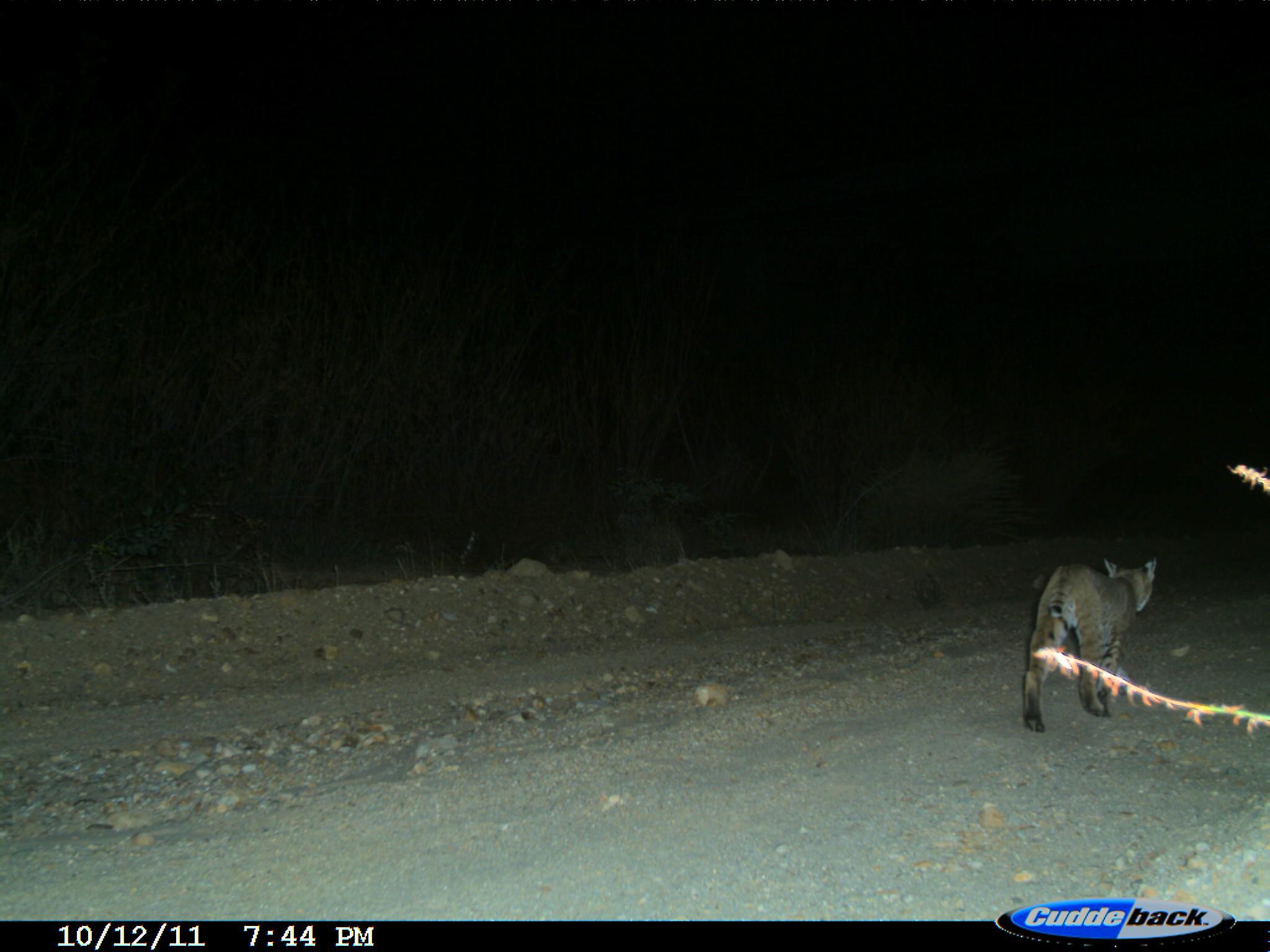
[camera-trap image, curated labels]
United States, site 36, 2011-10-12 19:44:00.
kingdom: Animalia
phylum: Chordata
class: Mammalia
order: Carnivora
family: Felidae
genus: Lynx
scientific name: Lynx rufus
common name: bobcat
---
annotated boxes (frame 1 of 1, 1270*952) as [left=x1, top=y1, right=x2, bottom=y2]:
bobcat: [left=1018, top=551, right=1159, bottom=735]